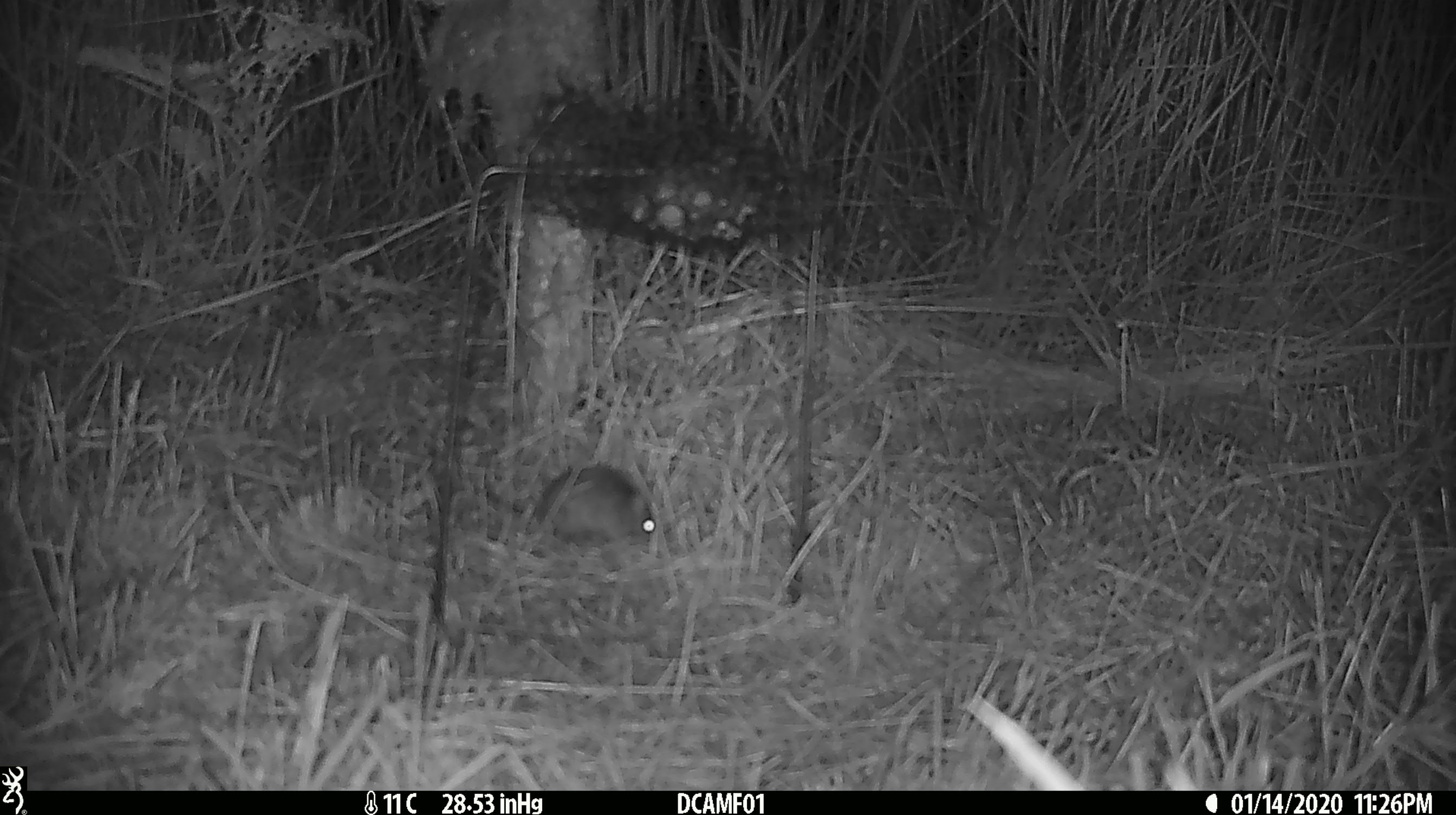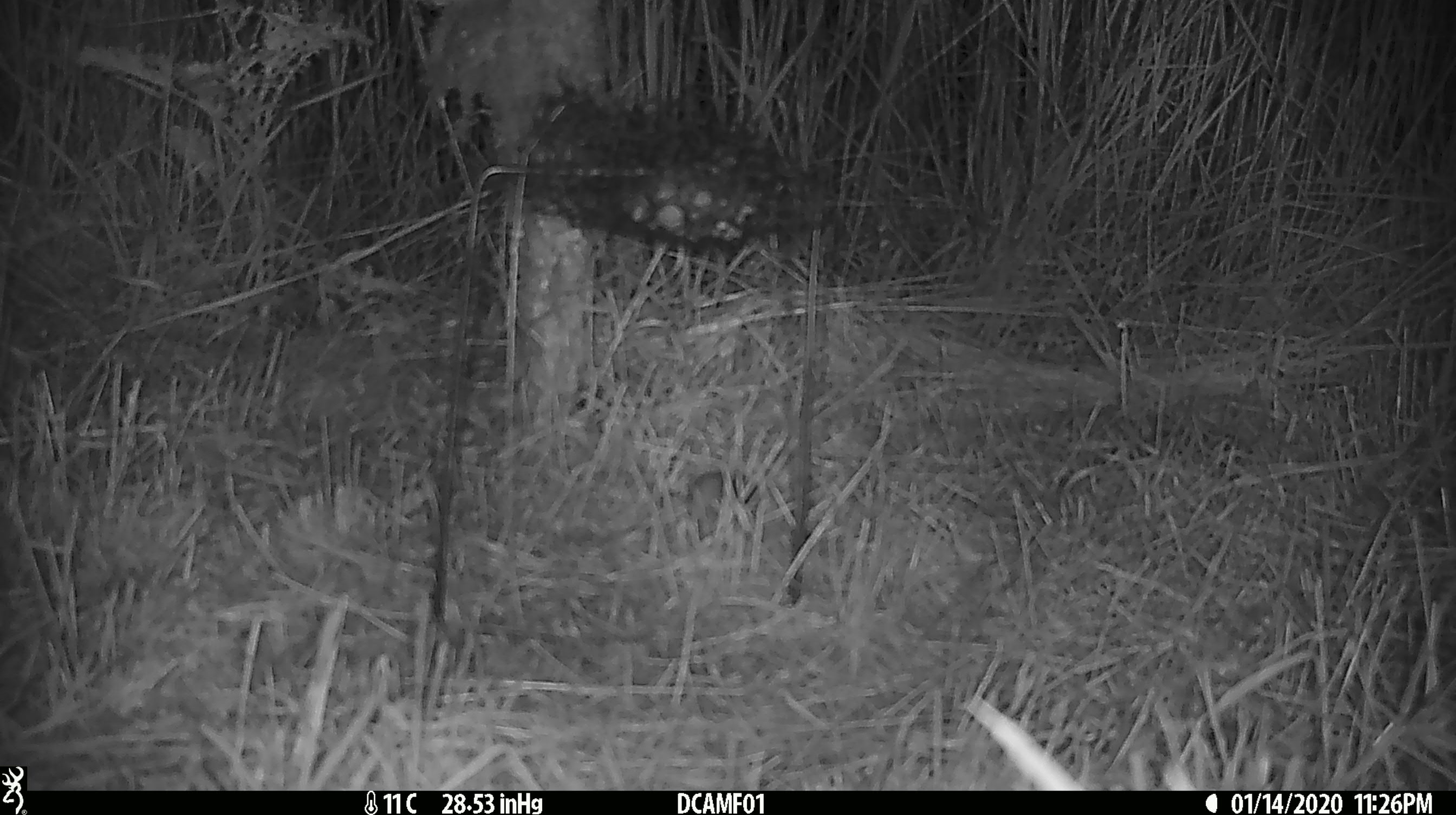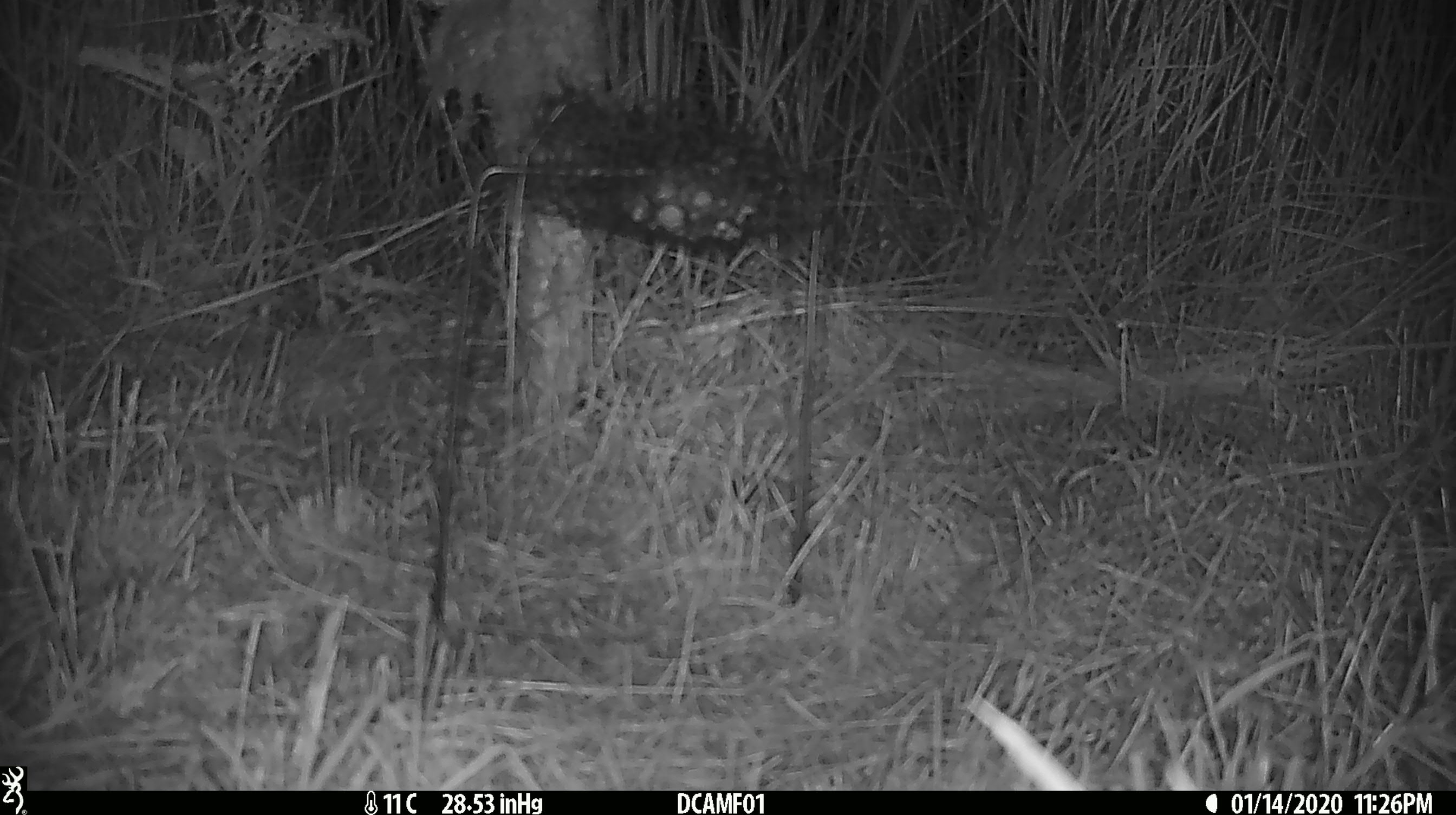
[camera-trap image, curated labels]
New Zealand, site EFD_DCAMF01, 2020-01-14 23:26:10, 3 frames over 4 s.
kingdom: Animalia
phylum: Chordata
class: Mammalia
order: Rodentia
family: Muridae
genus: Mus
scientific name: Mus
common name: mouse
Mouse (Mus).